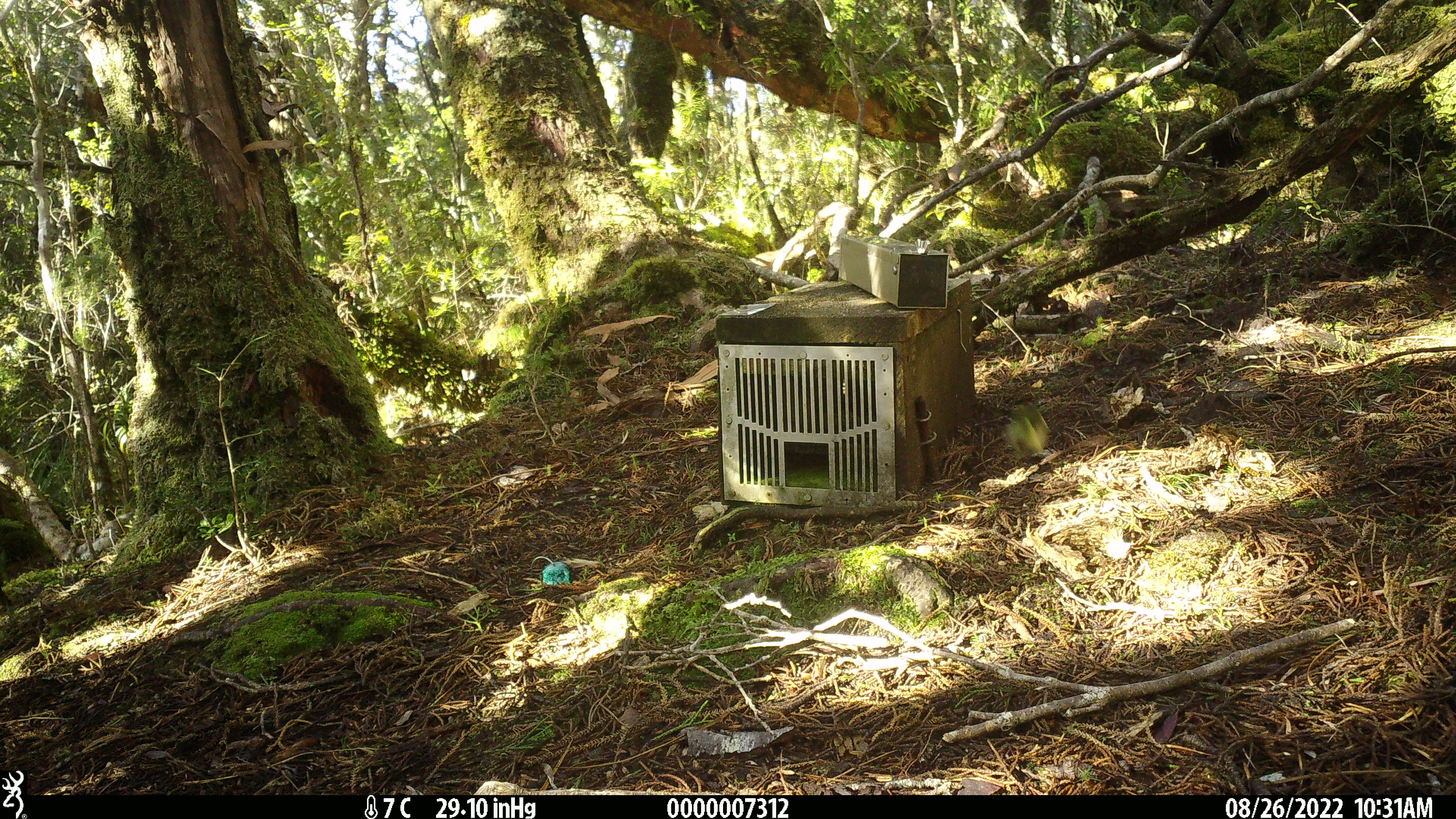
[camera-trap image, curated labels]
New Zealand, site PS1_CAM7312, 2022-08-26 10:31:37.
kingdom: Animalia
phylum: Chordata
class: Aves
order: Passeriformes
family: Acanthisittidae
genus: Acanthisitta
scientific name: Acanthisitta chloris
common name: rifleman